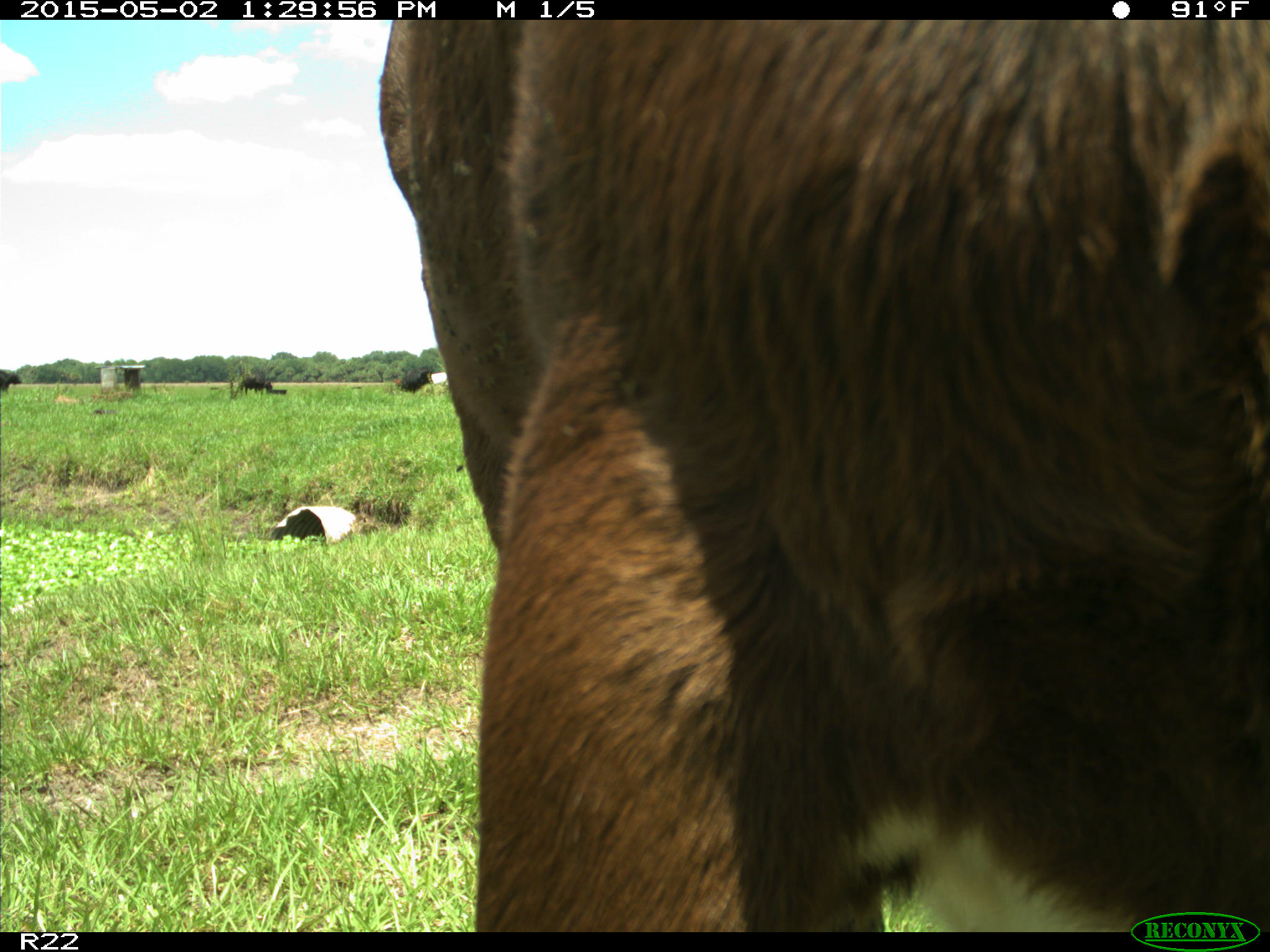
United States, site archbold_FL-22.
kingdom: Animalia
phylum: Chordata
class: Mammalia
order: Artiodactyla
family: Bovidae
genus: Bos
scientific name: Bos taurus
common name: domestic cow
Bos taurus (domestic cow).